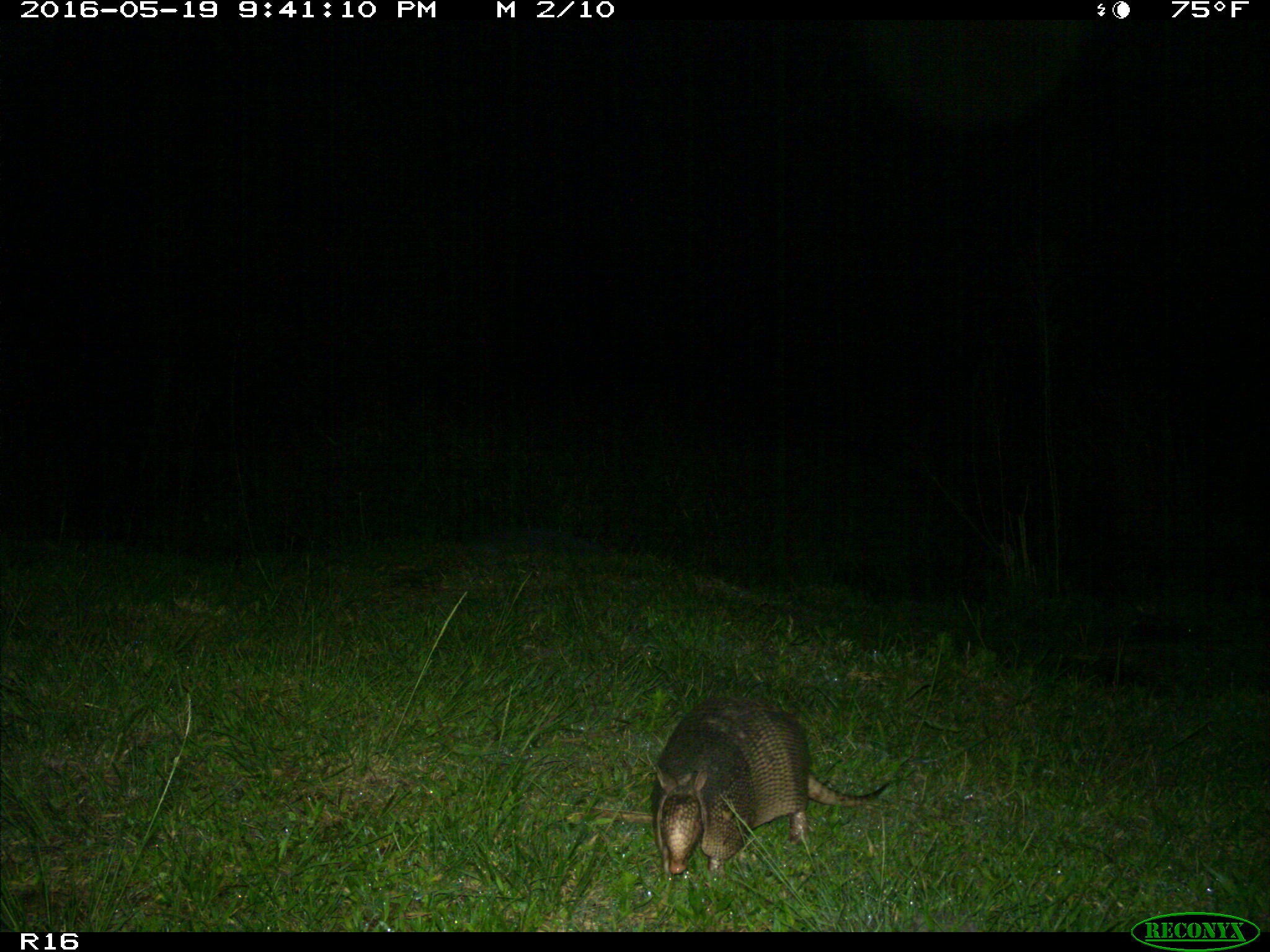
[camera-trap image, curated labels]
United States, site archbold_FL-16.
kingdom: Animalia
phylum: Chordata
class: Mammalia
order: Cingulata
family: Dasypodidae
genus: Dasypus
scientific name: Dasypus novemcinctus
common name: nine-banded armadillo